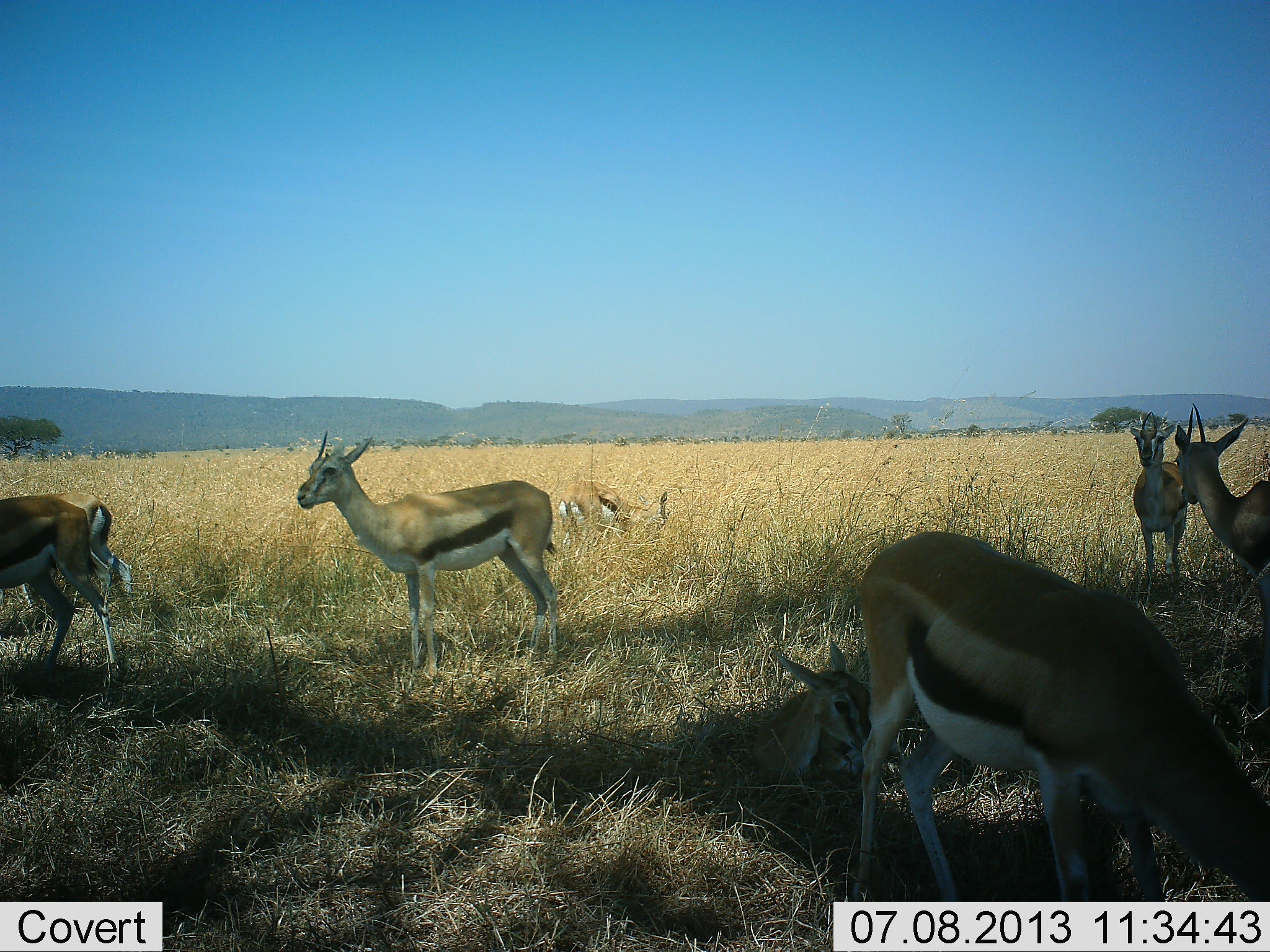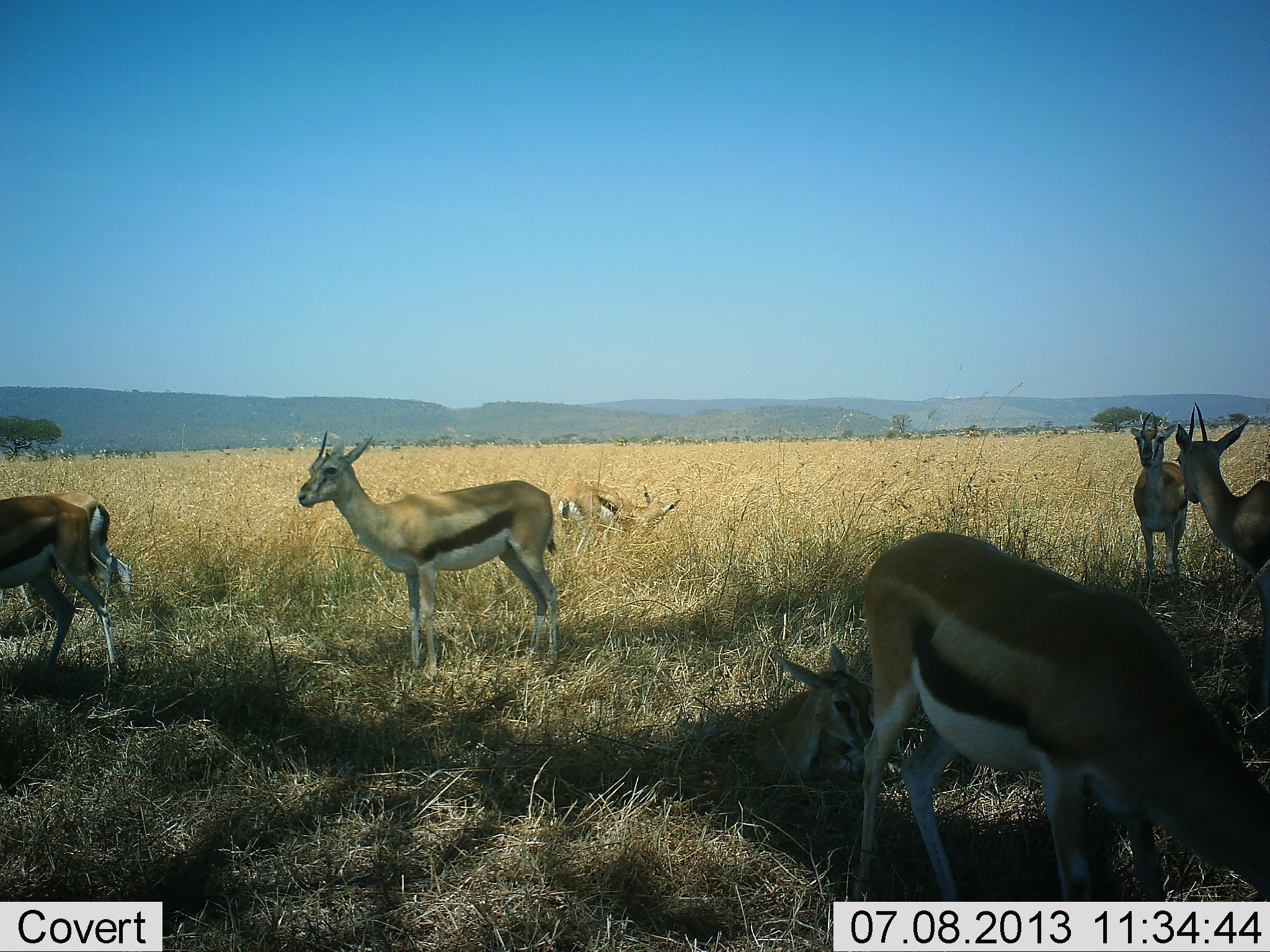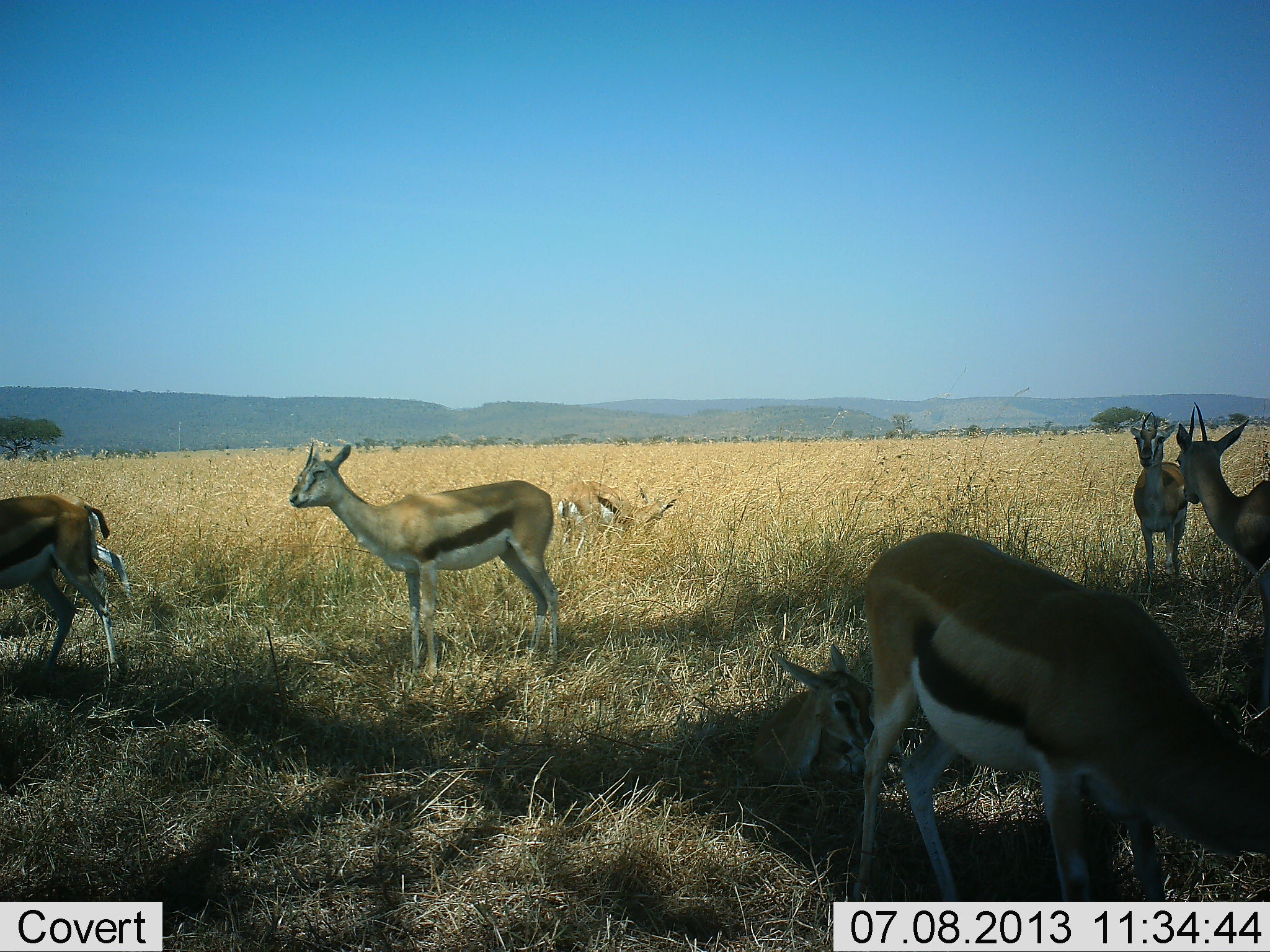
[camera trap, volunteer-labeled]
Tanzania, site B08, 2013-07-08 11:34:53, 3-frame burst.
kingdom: Animalia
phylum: Chordata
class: Mammalia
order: Artiodactyla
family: Bovidae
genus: Eudorcas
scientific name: Eudorcas thomsonii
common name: thomson's gazelle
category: gazellethomsons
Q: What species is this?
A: Gazellethomsons (thomson's gazelle) (Eudorcas thomsonii).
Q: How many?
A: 8.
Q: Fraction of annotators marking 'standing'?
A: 75%.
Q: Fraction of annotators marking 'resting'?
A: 100%.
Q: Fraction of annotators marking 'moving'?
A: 17%.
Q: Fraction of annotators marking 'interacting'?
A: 17%.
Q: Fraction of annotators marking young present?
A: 8%.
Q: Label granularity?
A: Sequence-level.